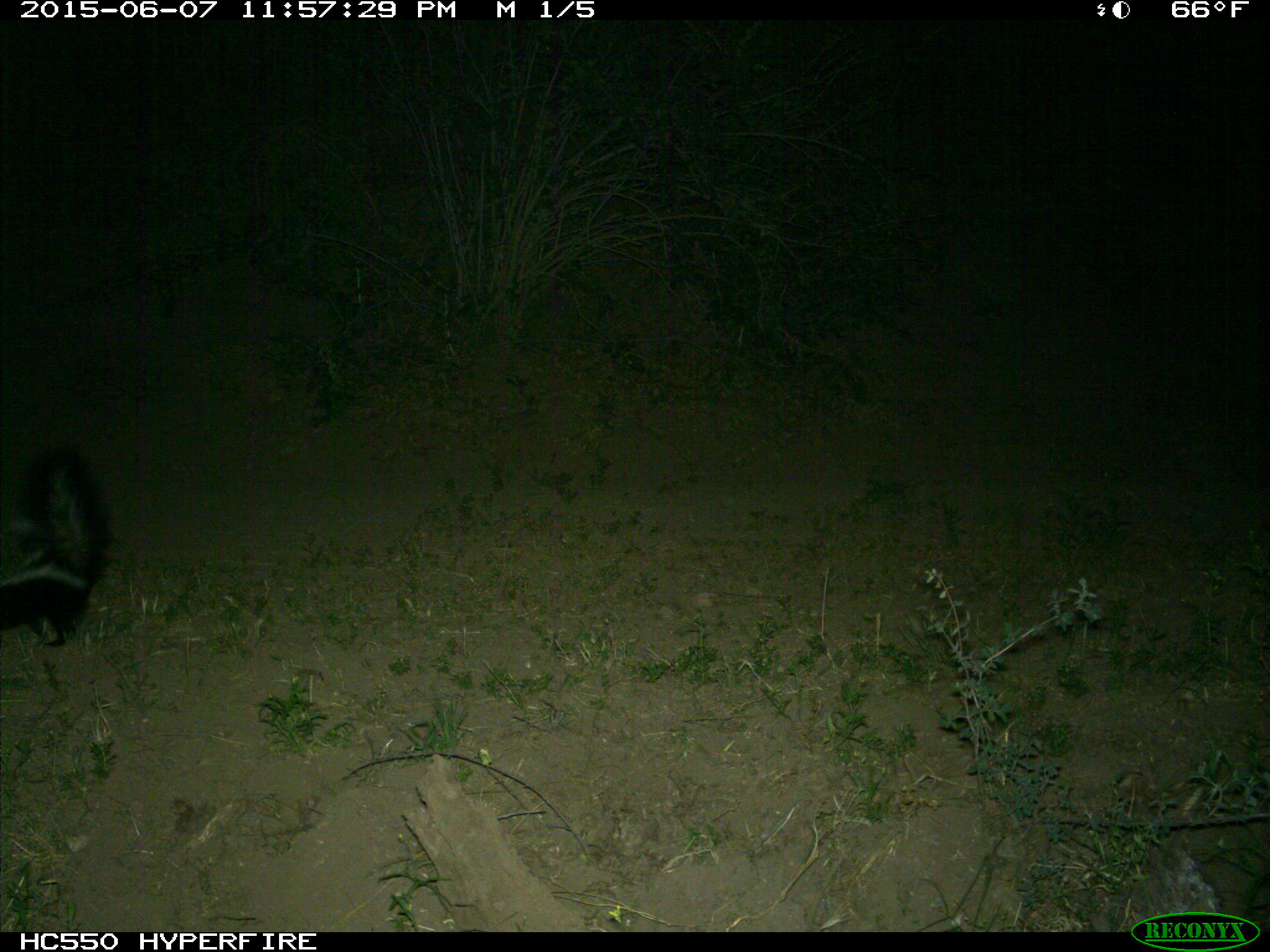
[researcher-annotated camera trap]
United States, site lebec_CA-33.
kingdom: Animalia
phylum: Chordata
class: Mammalia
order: Carnivora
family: Mephitidae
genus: Mephitis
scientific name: Mephitis mephitis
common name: striped skunk